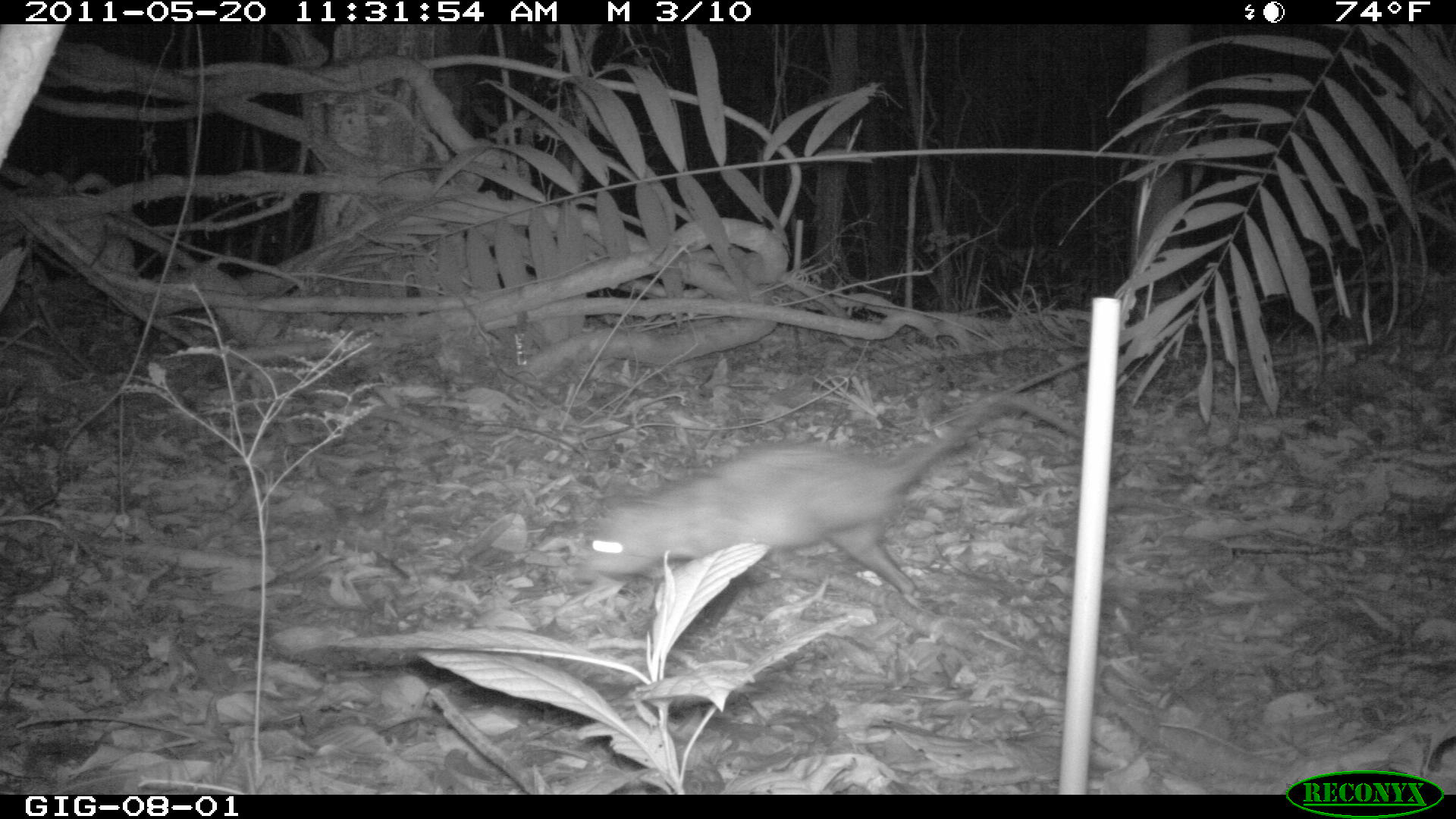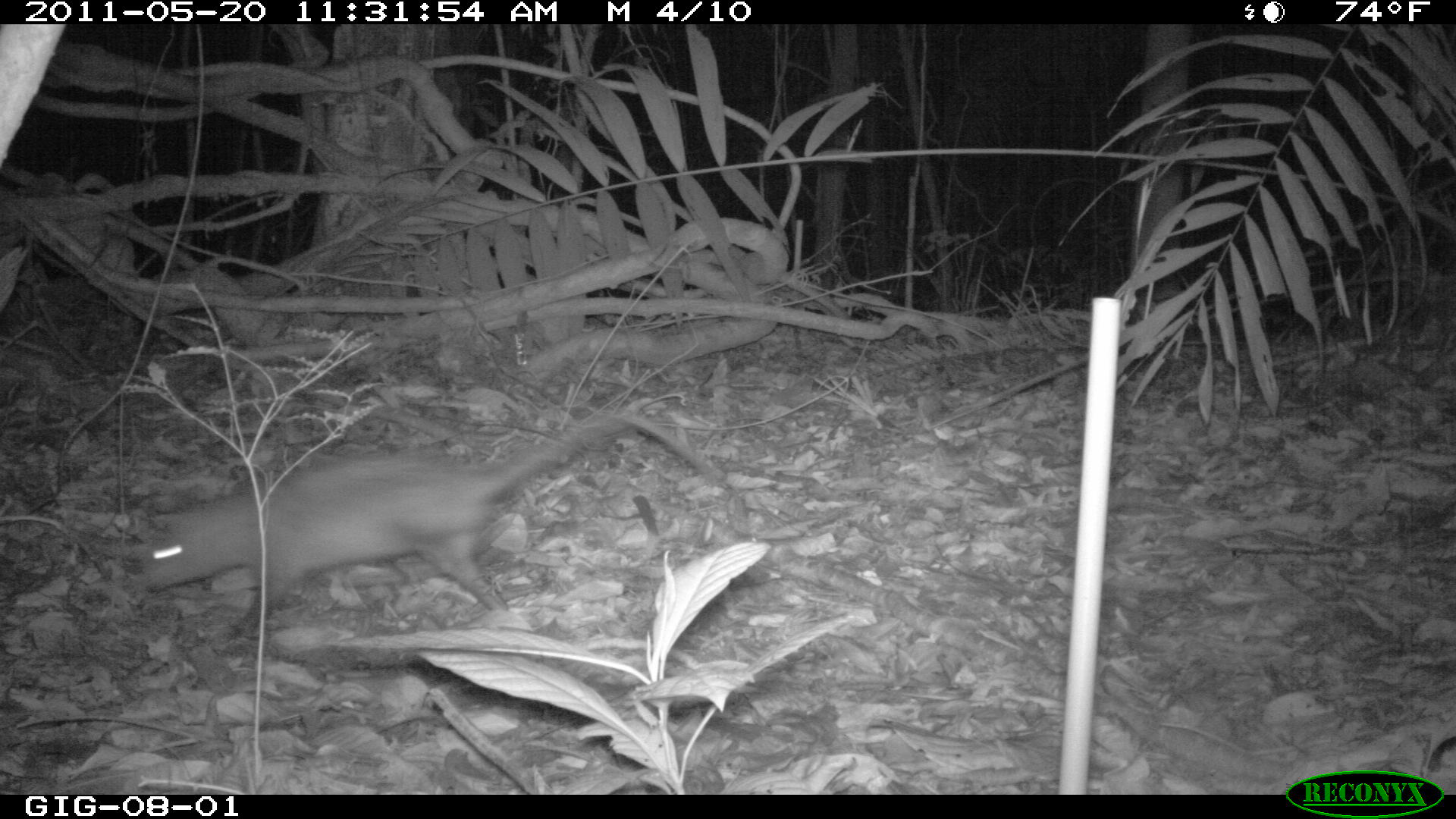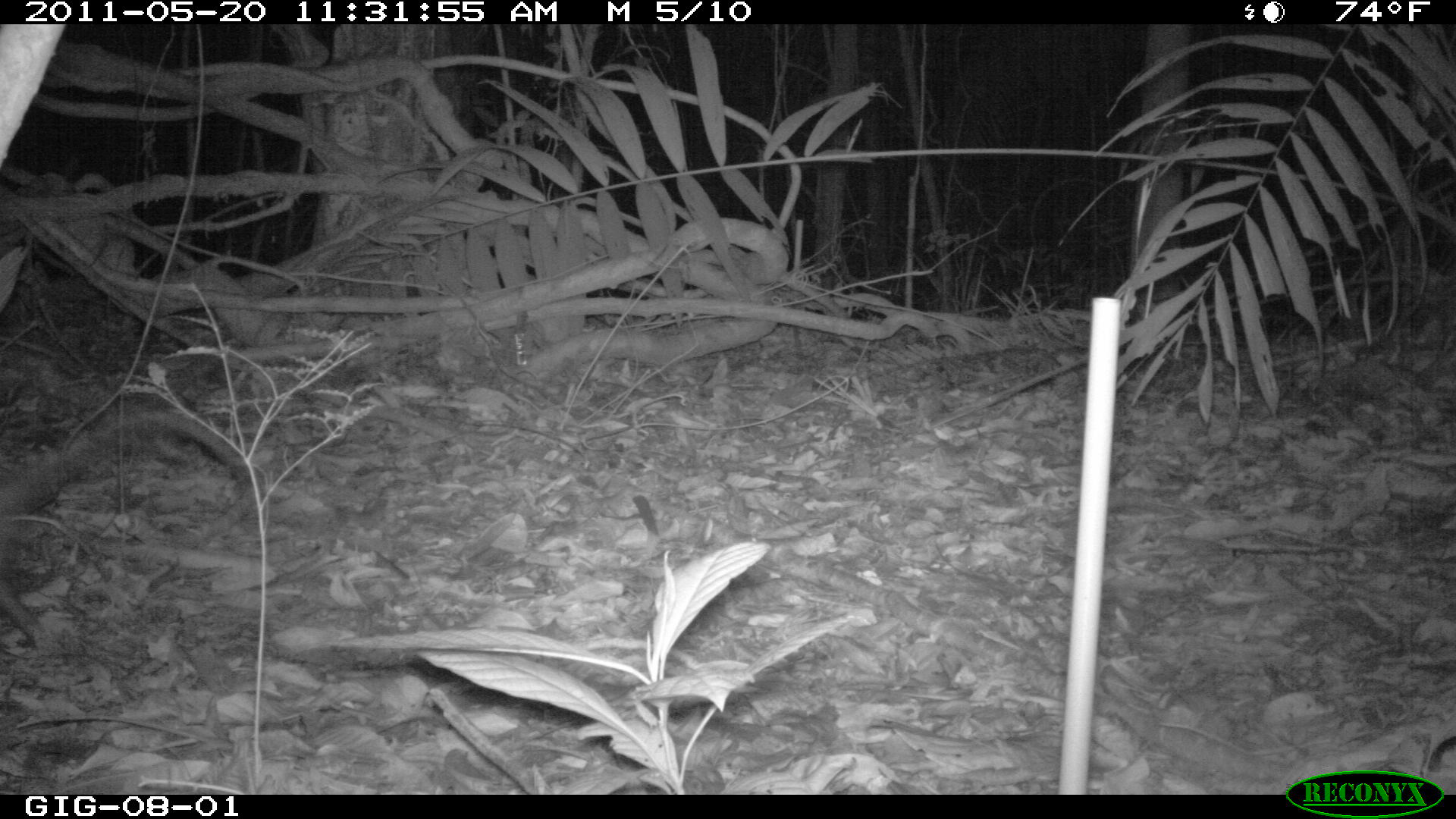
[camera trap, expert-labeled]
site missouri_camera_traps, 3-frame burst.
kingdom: Animalia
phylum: Chordata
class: Mammalia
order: Didelphimorphia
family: Didelphidae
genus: Didelphis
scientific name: Didelphis marsupialis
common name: common opossum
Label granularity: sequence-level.